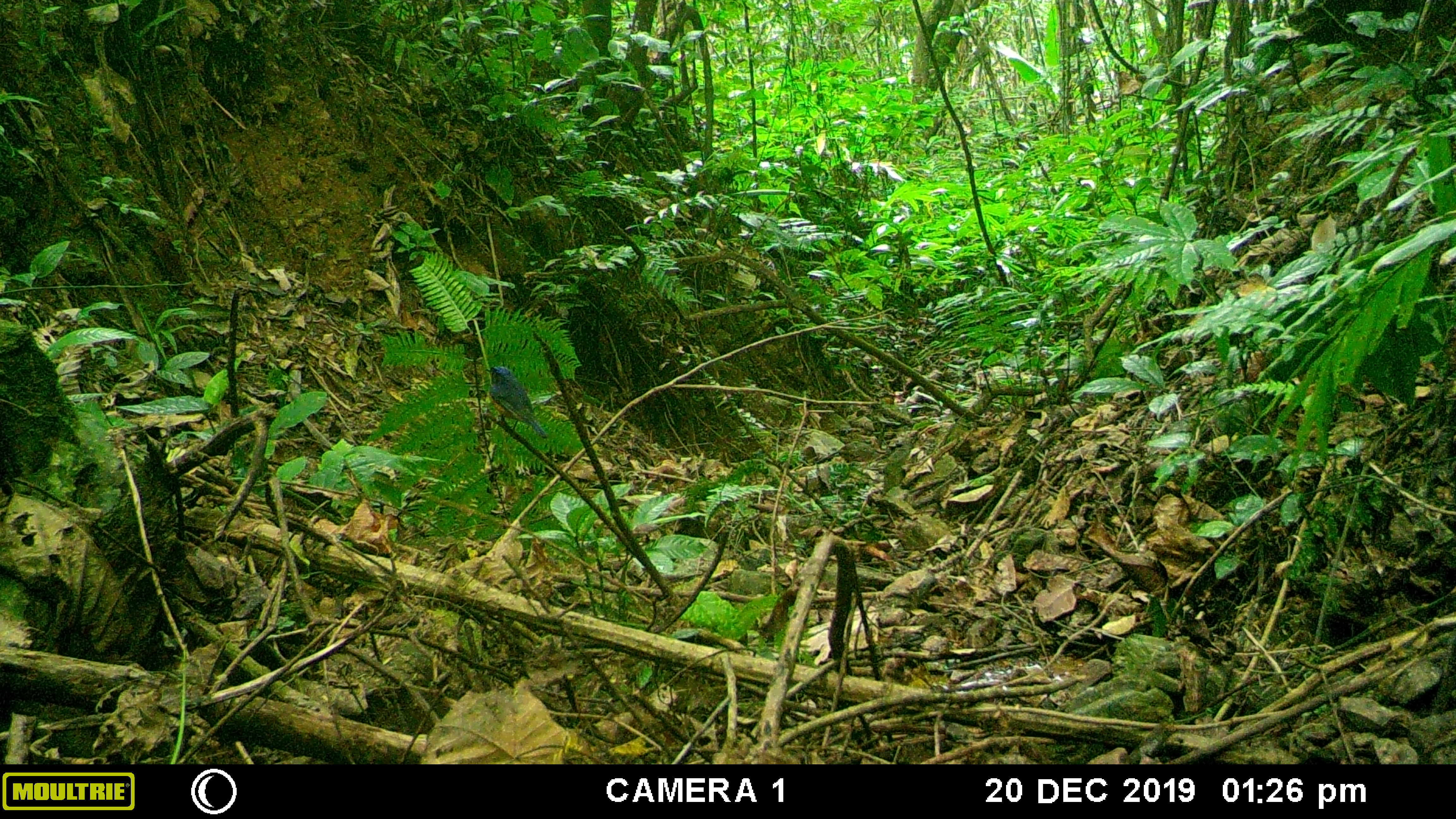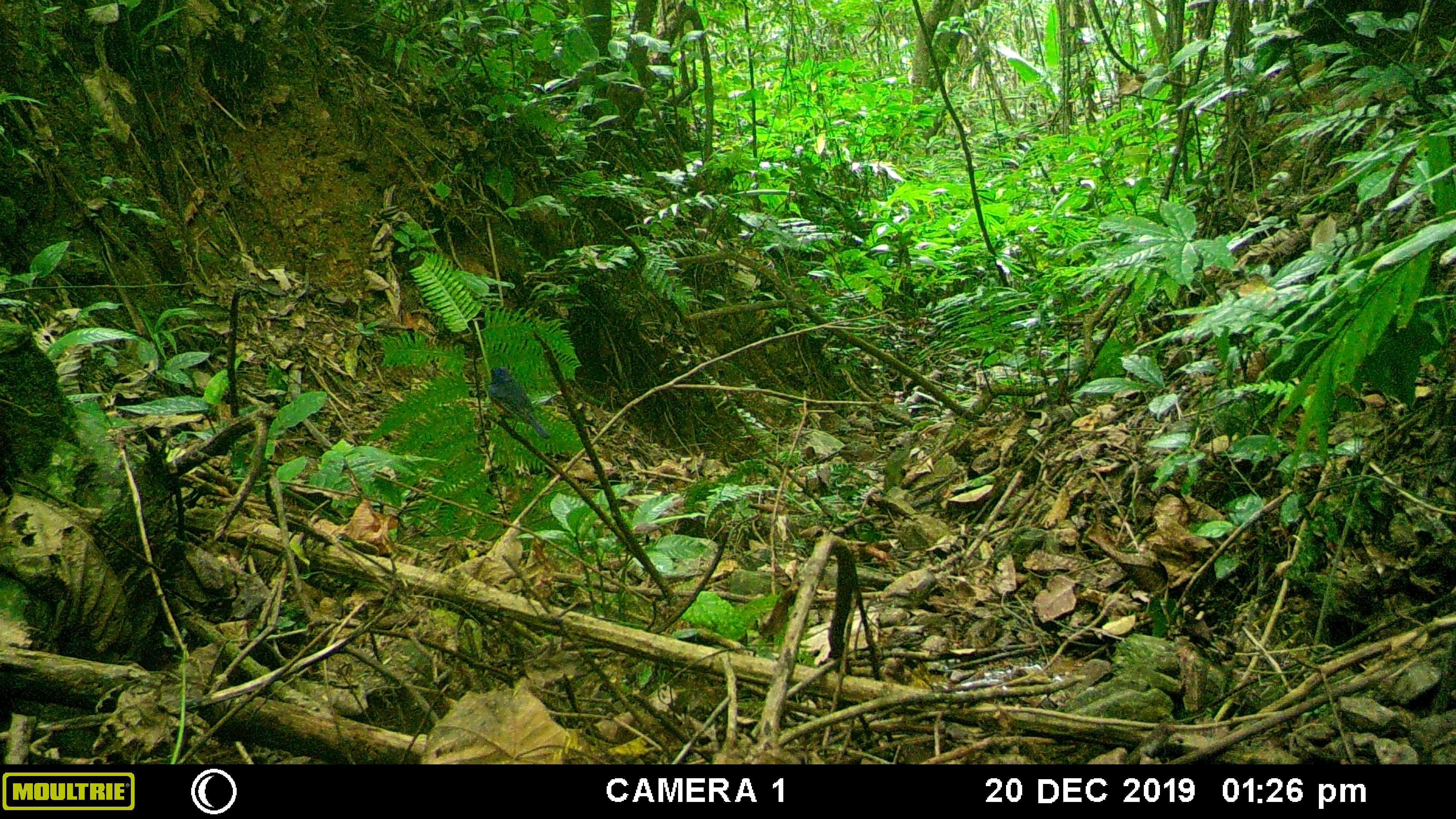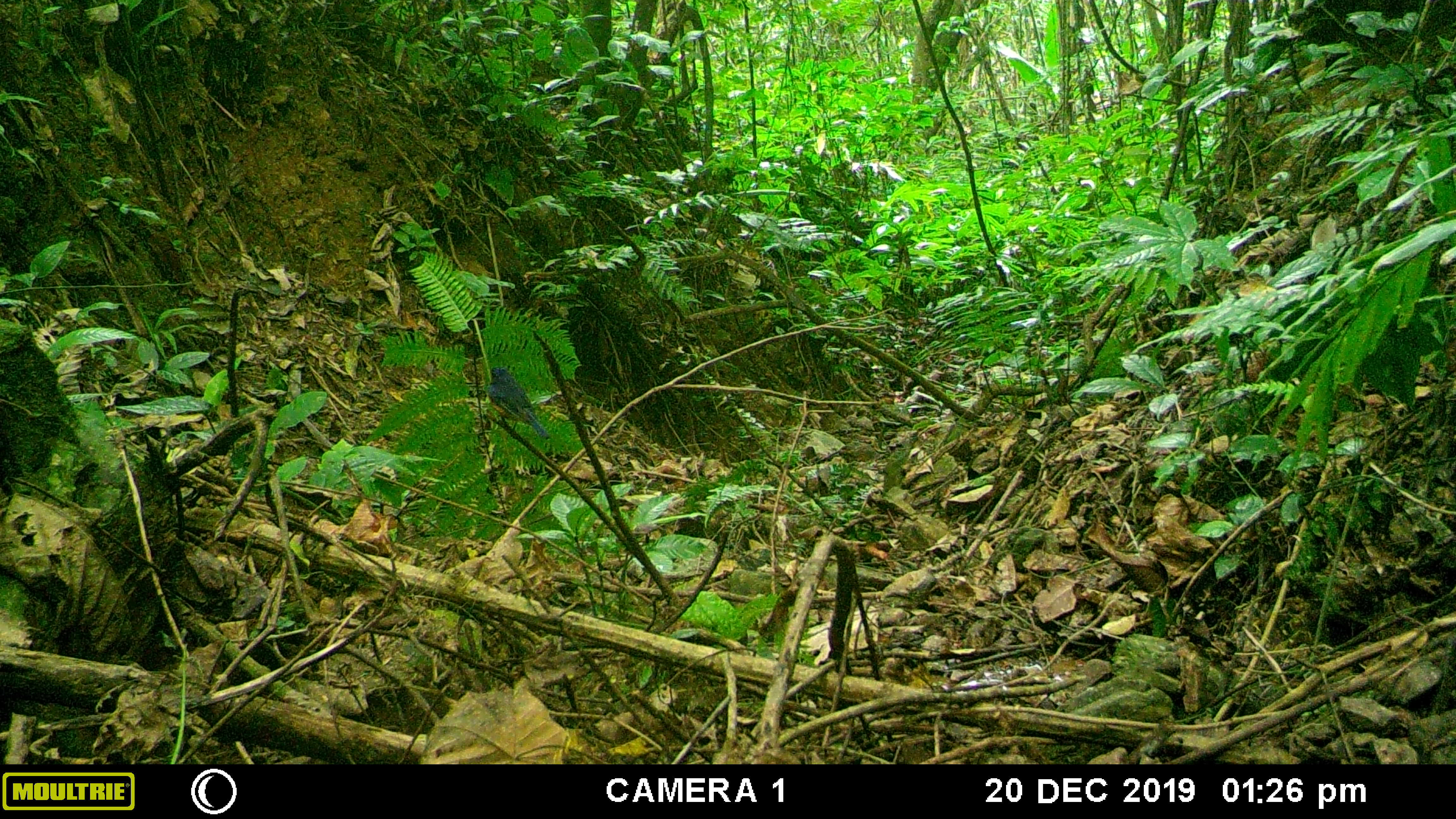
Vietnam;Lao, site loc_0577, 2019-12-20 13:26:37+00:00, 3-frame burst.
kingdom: Animalia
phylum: Chordata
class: Aves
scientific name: Aves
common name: bird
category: unidentified bird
Unidentified bird (bird) (Aves). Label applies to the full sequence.